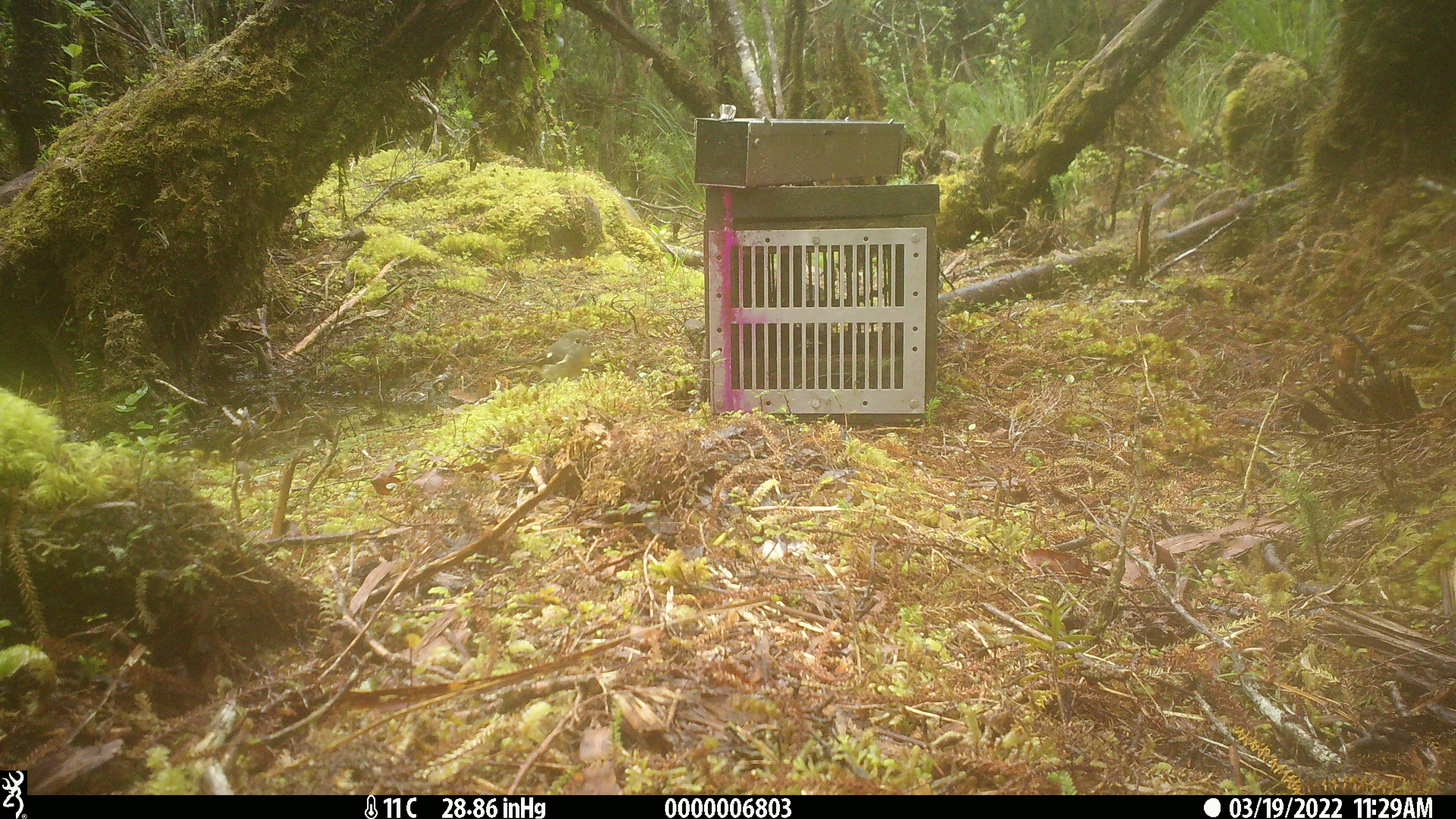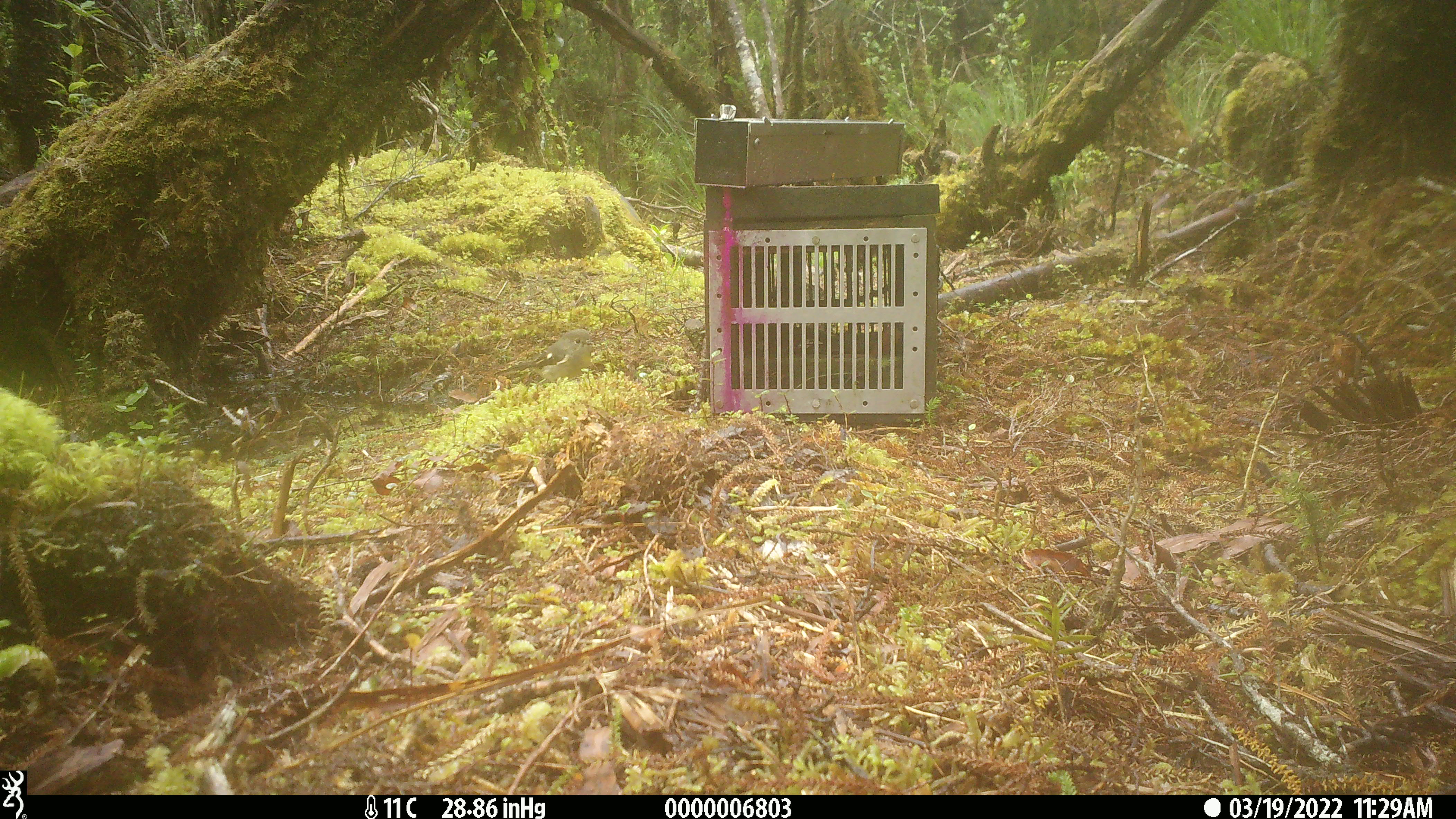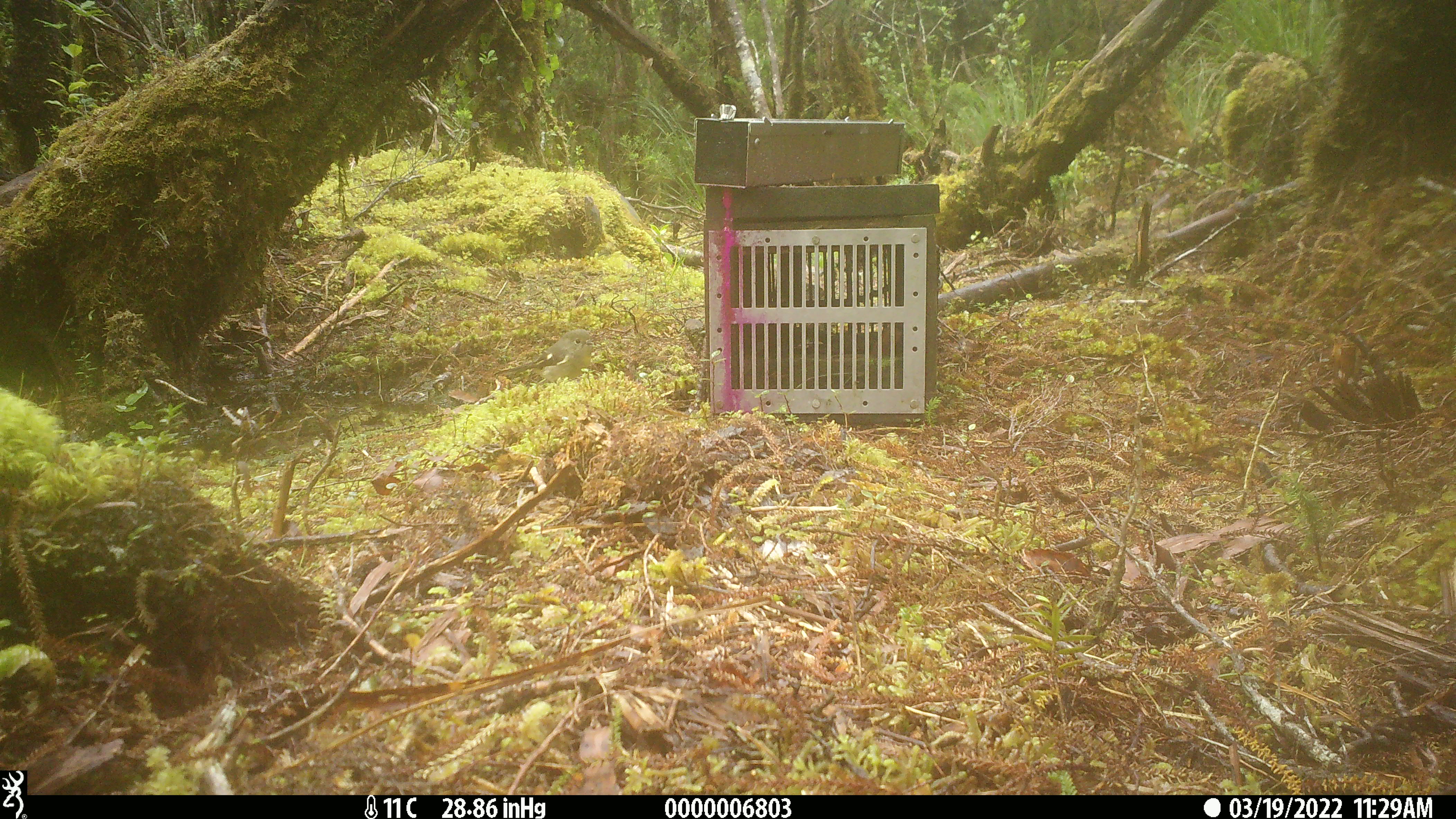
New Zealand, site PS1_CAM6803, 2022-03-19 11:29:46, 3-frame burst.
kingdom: Animalia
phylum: Chordata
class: Aves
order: Passeriformes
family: Petroicidae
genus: Petroica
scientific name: Petroica macrocephala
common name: tomtit